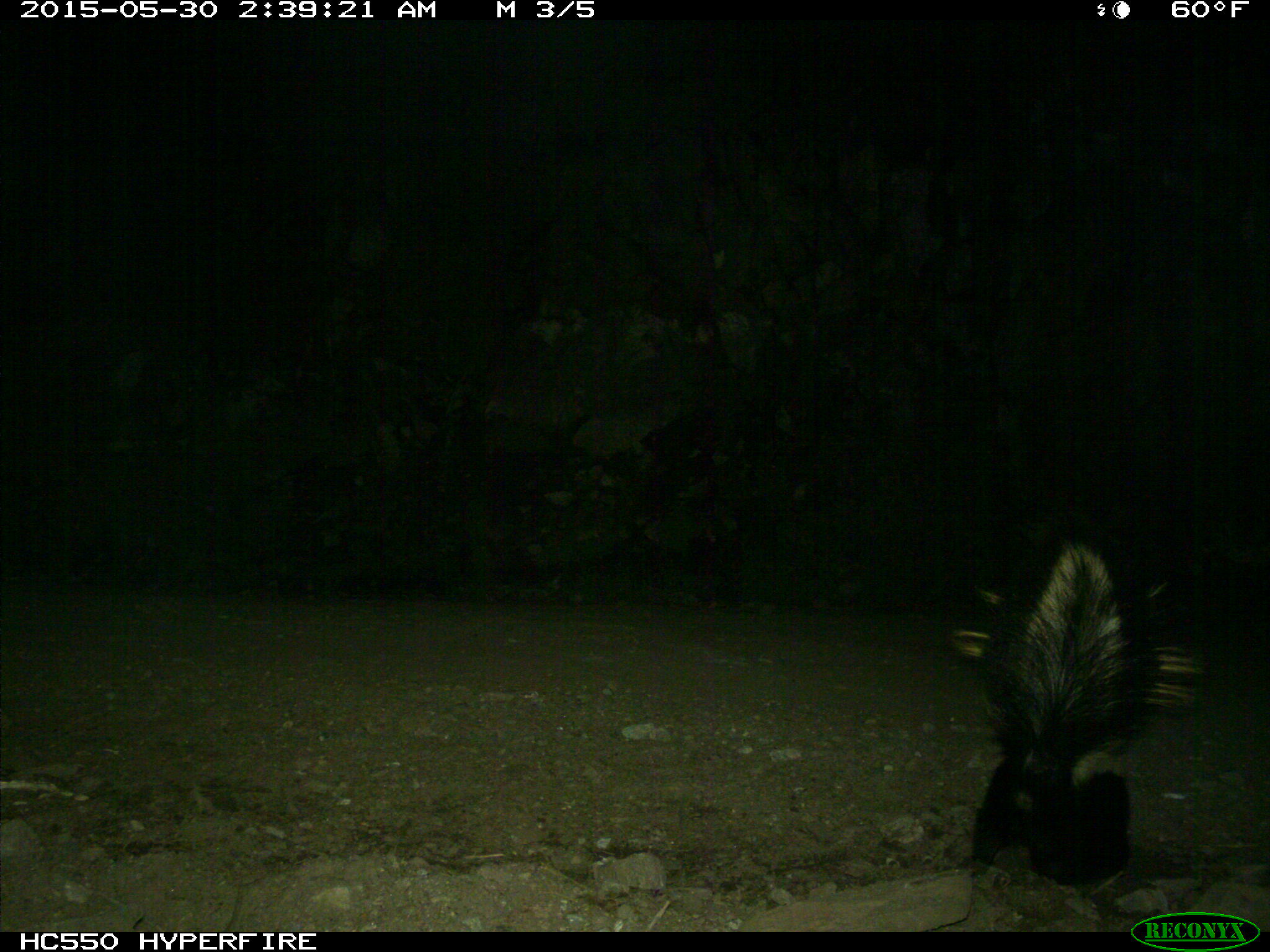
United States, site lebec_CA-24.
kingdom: Animalia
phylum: Chordata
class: Mammalia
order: Carnivora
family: Mephitidae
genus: Mephitis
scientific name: Mephitis mephitis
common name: striped skunk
Mephitis mephitis (striped skunk).